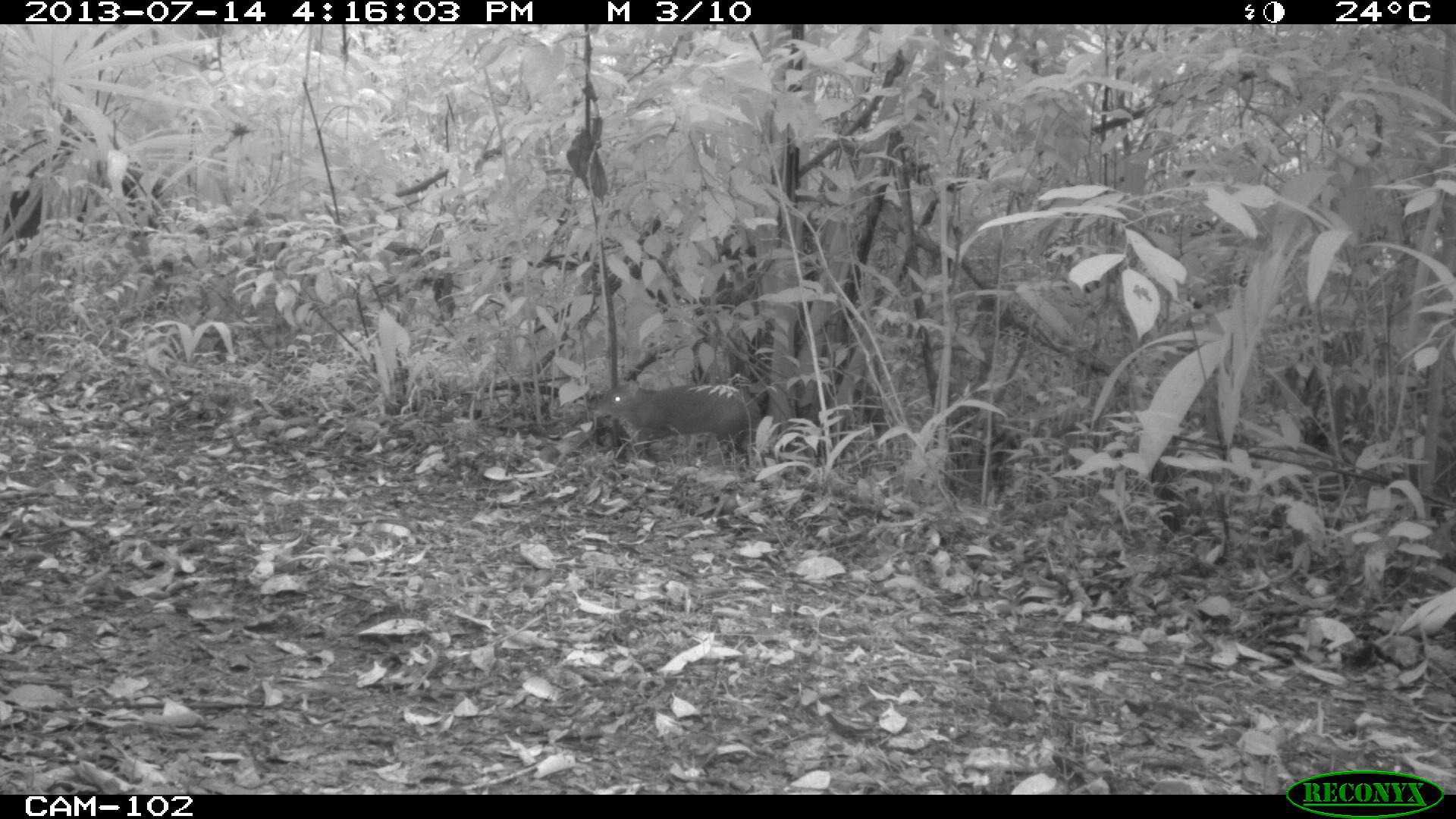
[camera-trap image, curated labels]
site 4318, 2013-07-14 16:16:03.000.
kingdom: Animalia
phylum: Chordata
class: Mammalia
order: Rodentia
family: Dasyproctidae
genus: Dasyprocta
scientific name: Dasyprocta punctata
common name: central american agouti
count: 1